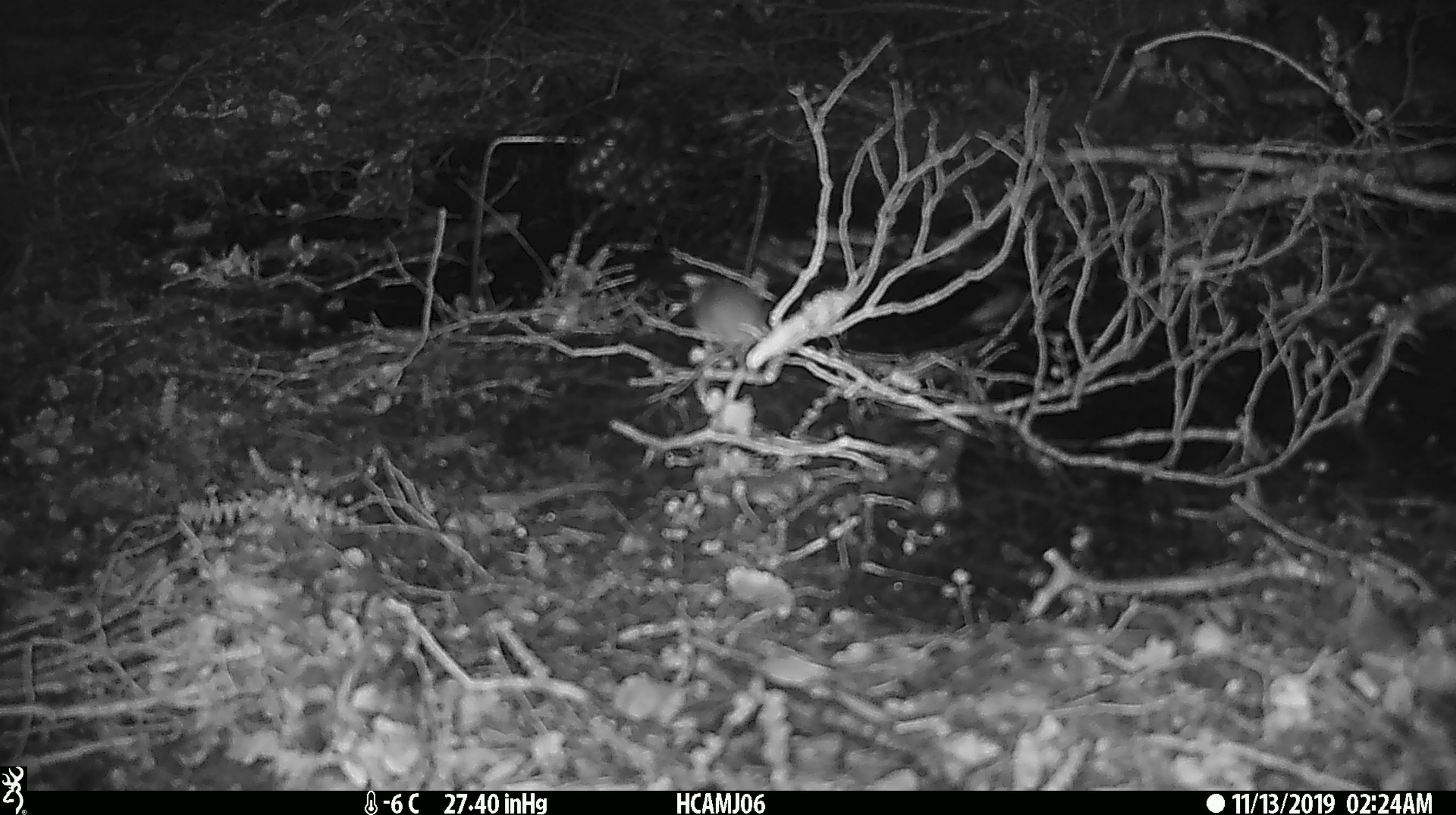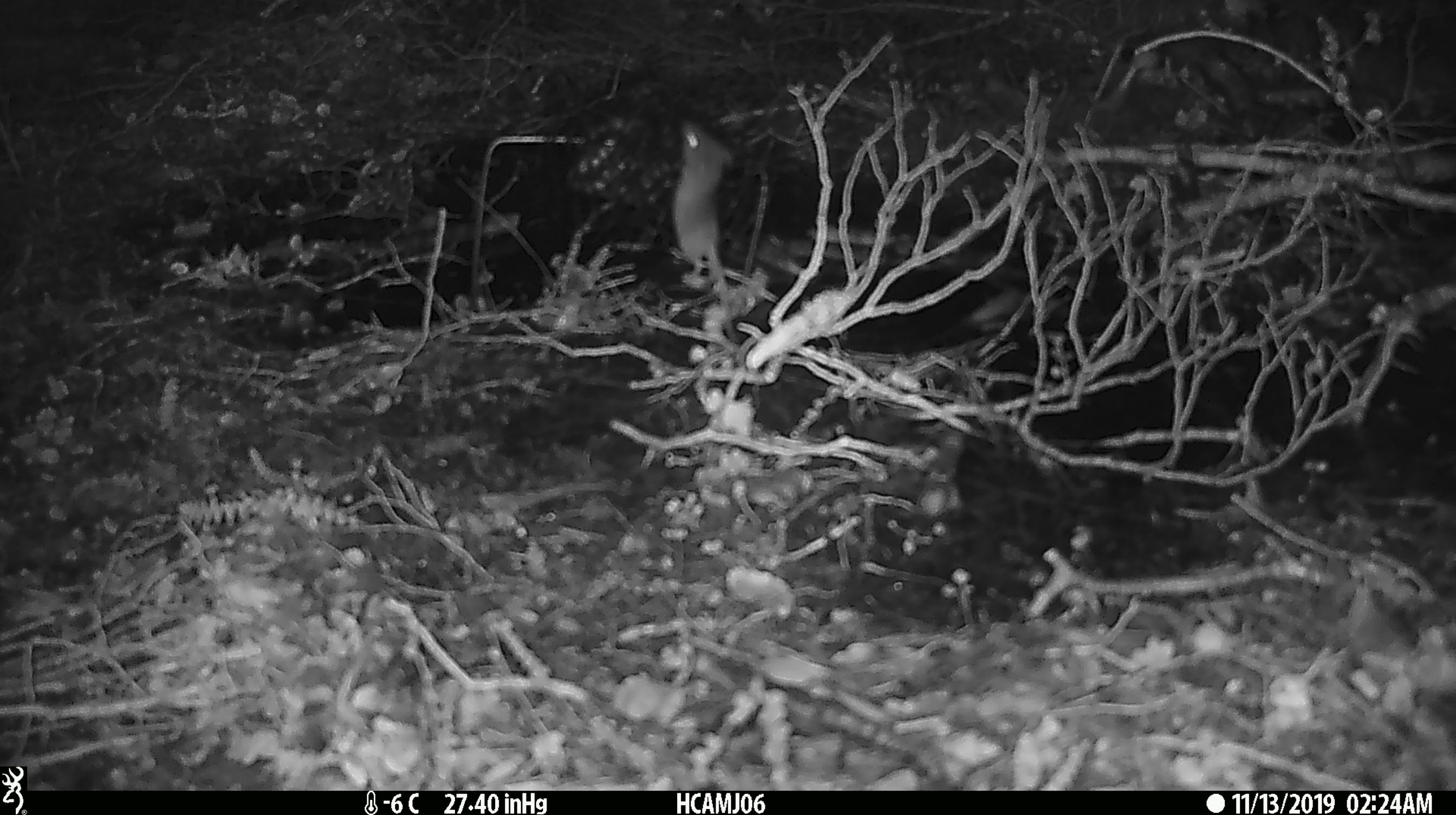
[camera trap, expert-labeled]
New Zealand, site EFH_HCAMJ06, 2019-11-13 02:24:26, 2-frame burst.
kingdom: Animalia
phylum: Chordata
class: Mammalia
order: Rodentia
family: Muridae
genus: Mus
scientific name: Mus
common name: mouse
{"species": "mouse (Mus)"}